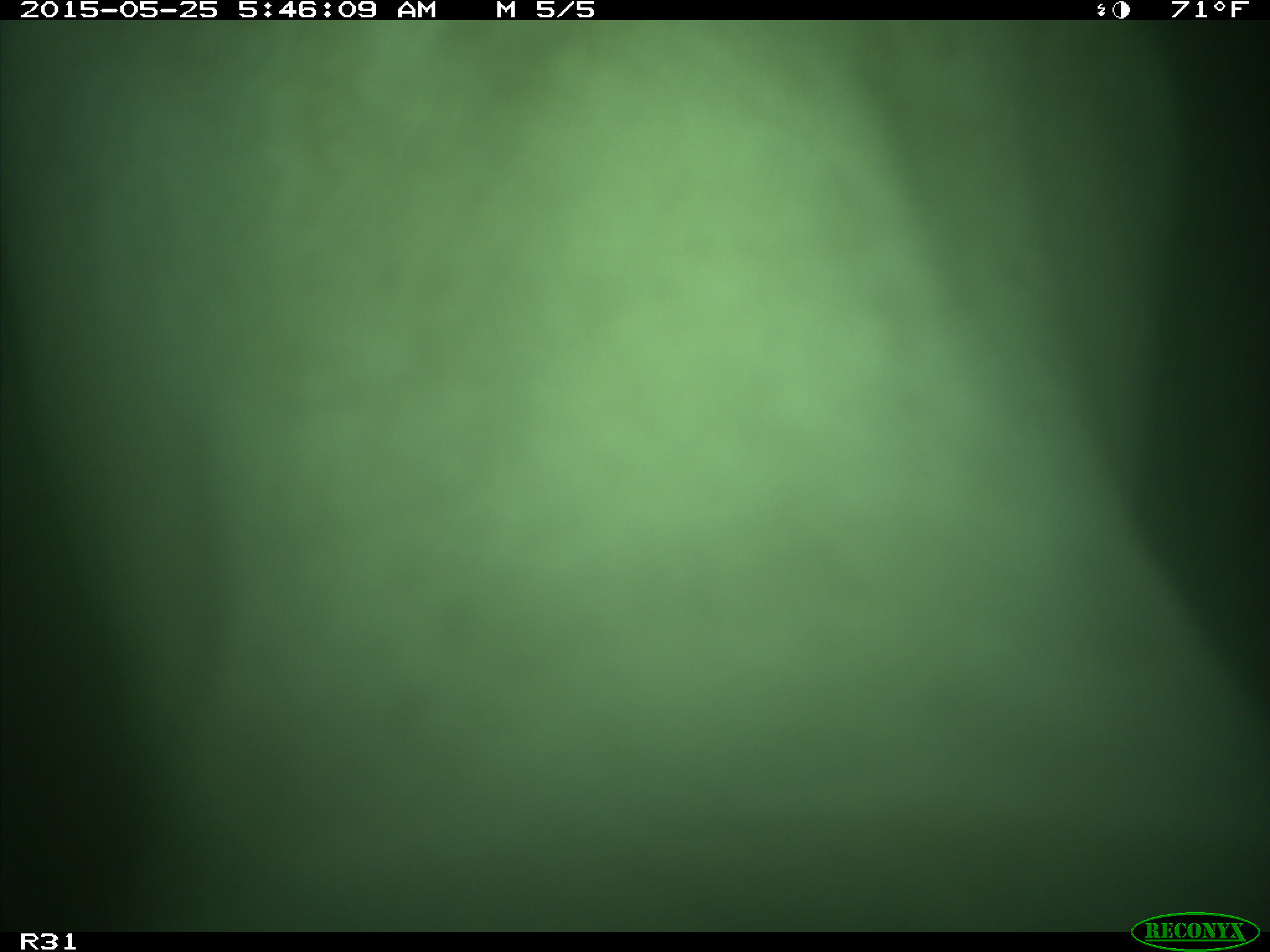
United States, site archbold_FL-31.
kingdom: Animalia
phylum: Chordata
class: Mammalia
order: Artiodactyla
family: Bovidae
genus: Bos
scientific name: Bos taurus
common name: domestic cow